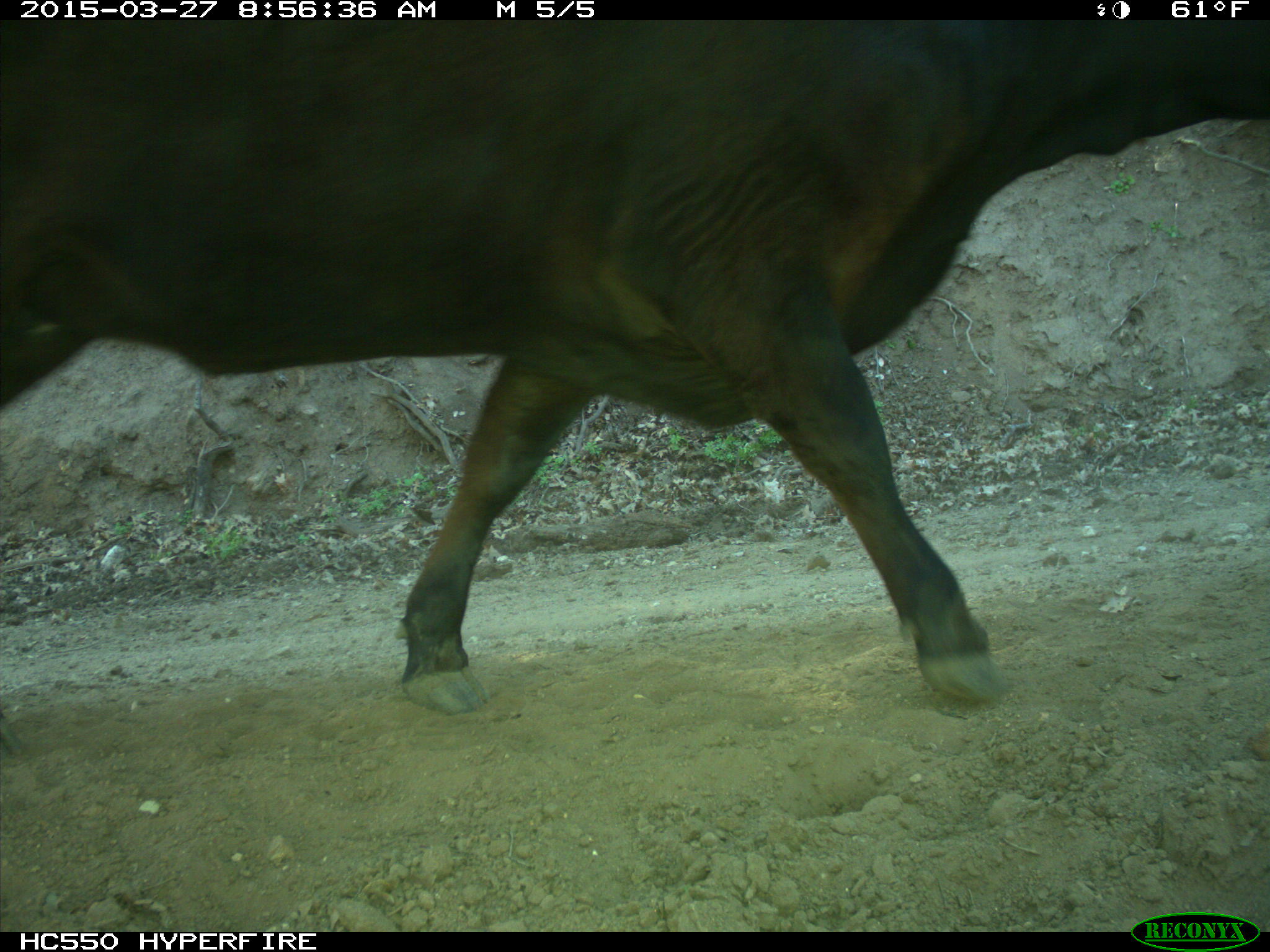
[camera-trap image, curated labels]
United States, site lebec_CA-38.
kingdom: Animalia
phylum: Chordata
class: Mammalia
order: Artiodactyla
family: Bovidae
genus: Bos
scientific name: Bos taurus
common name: domestic cow